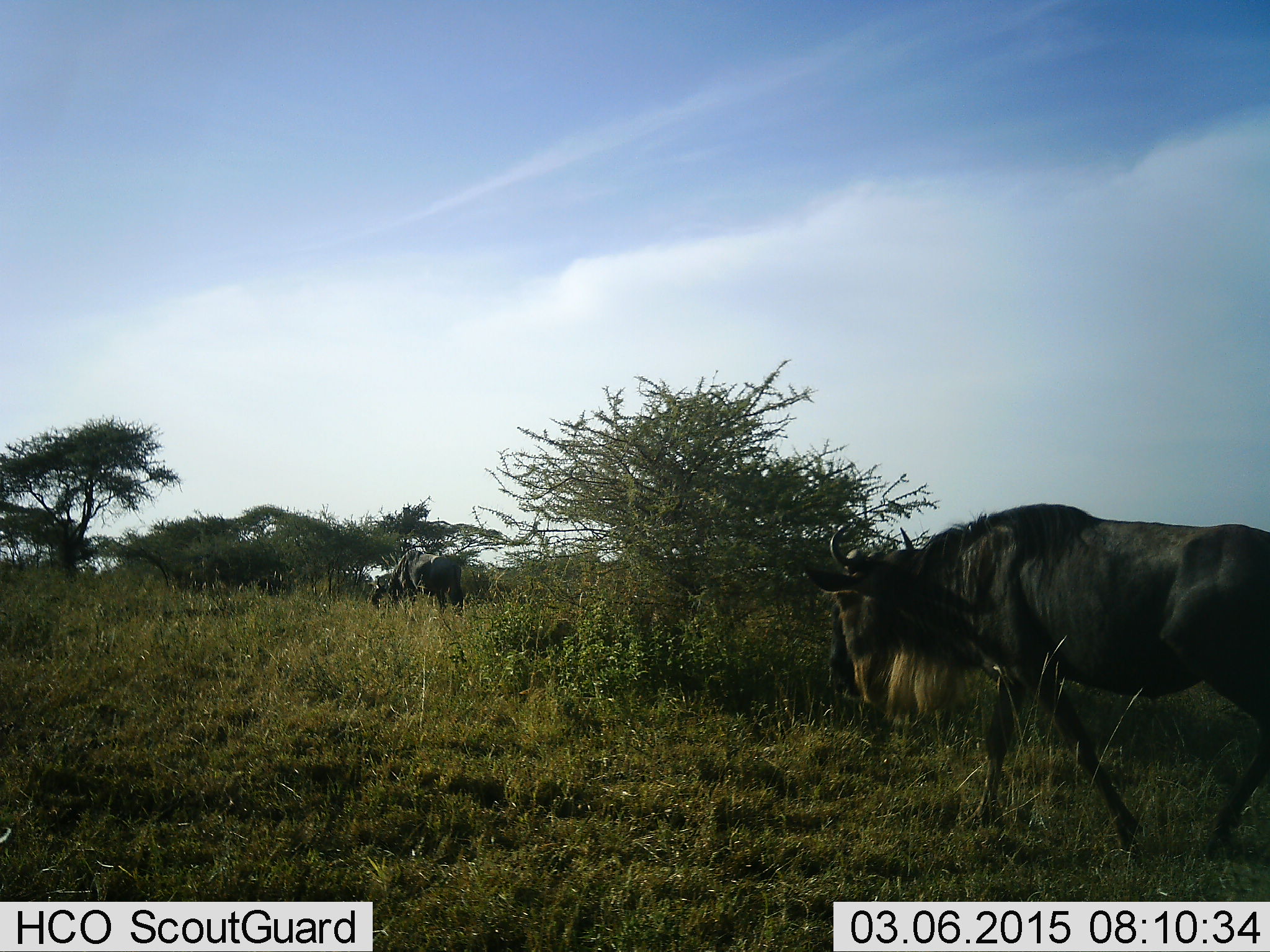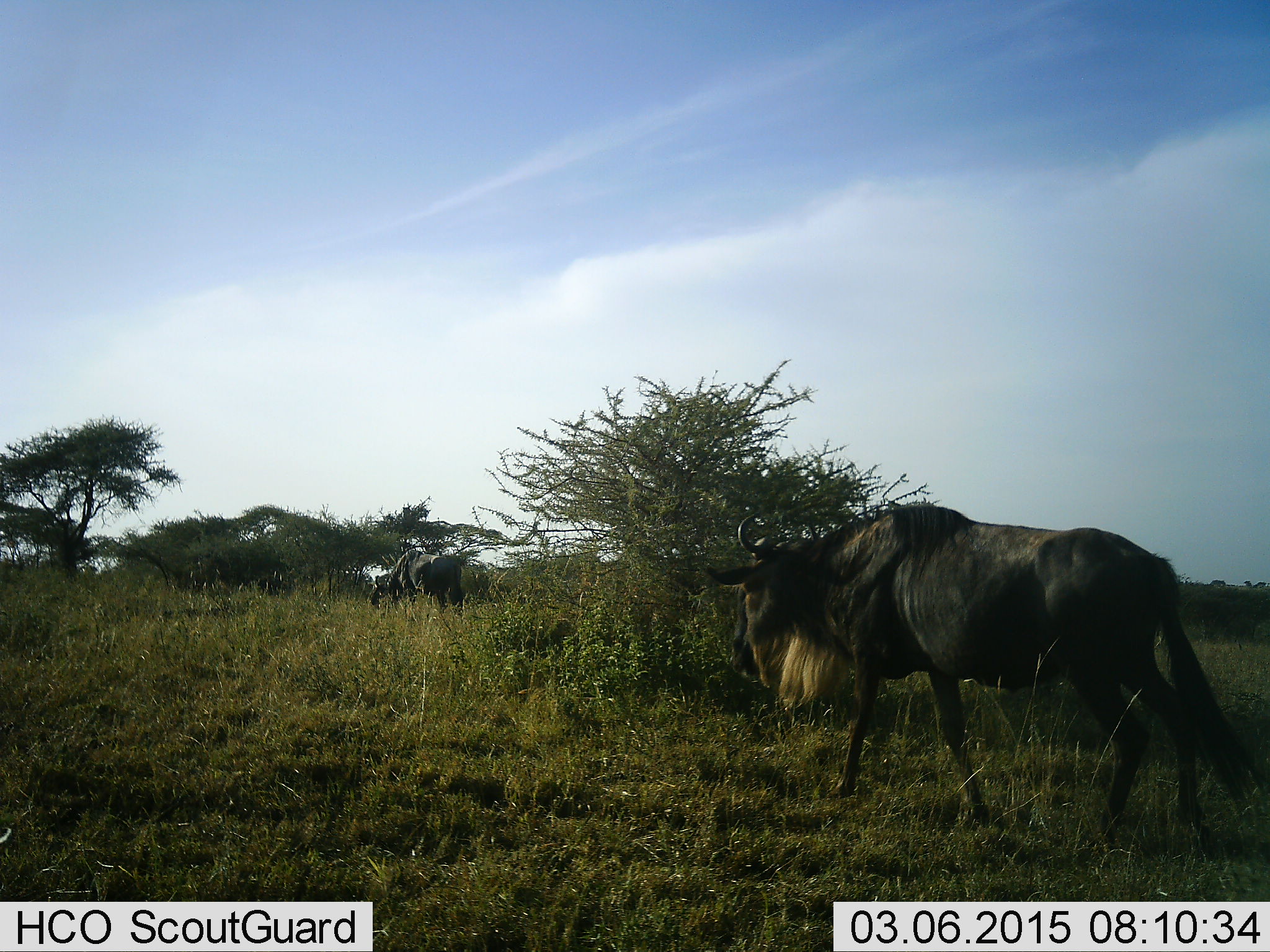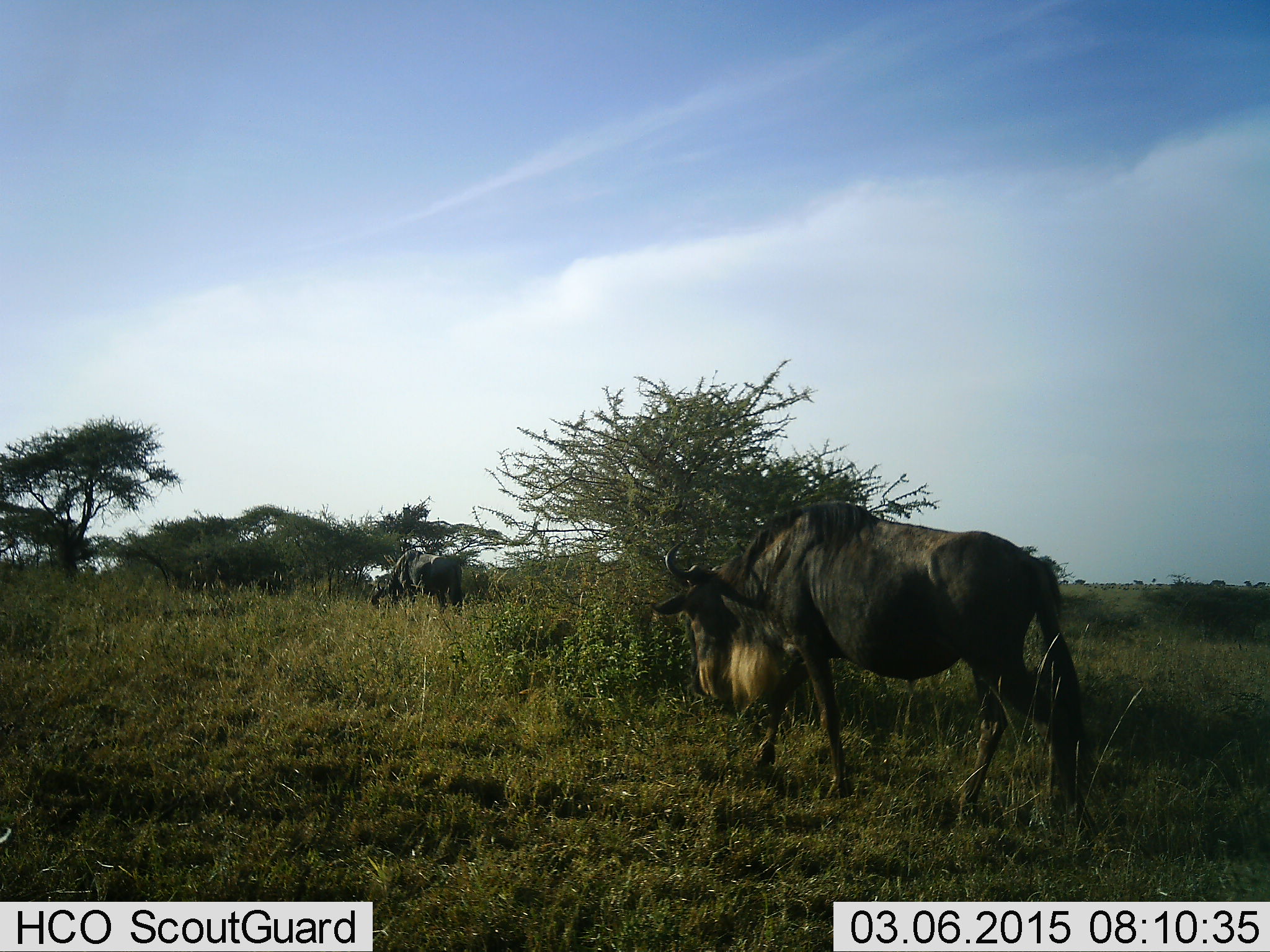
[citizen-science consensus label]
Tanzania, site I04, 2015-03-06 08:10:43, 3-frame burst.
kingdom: Animalia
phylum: Chordata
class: Mammalia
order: Artiodactyla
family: Bovidae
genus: Connochaetes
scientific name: Connochaetes taurinus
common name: blue wildebeest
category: wildebeest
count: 2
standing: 30%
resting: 10%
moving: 80%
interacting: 0%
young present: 0%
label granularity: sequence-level